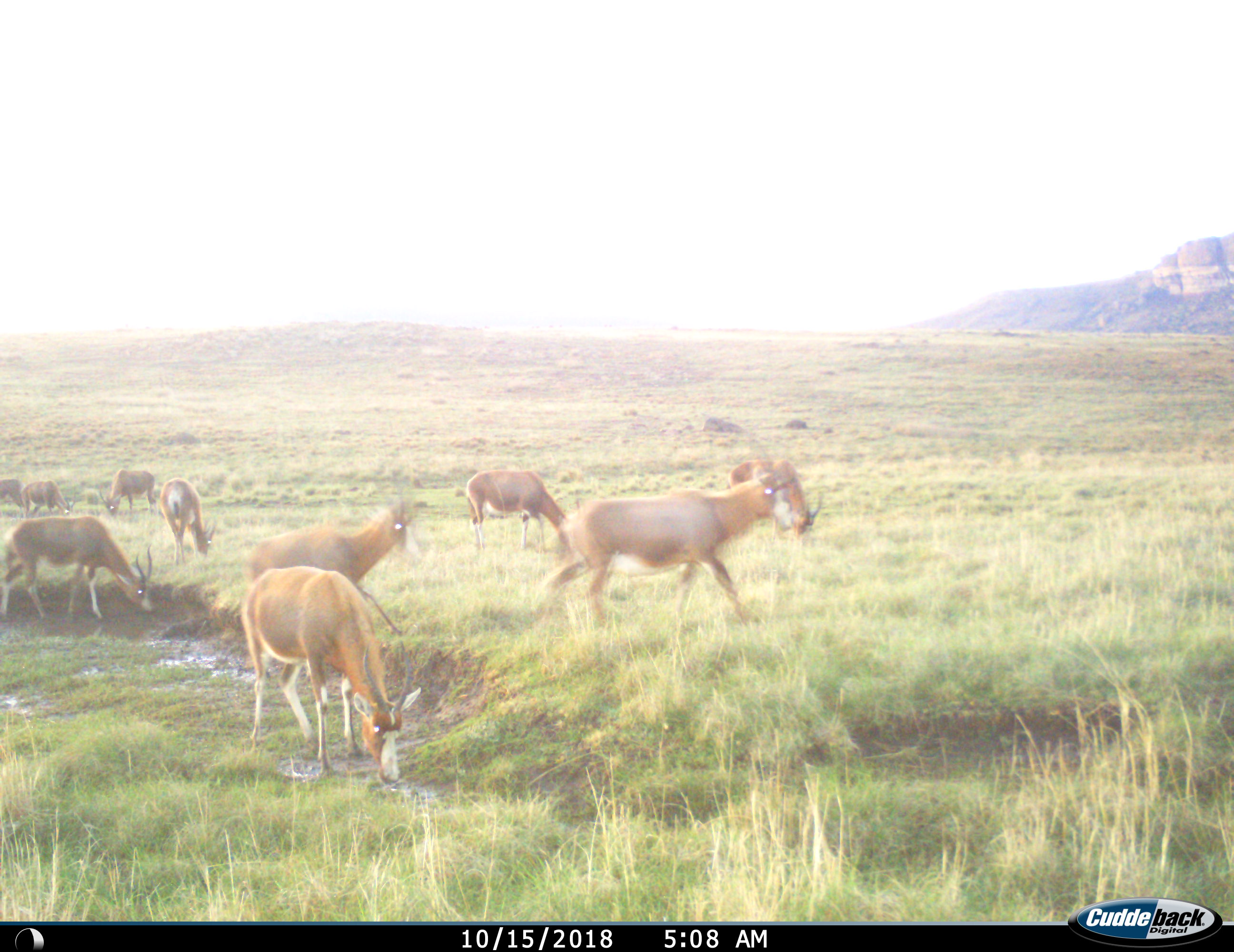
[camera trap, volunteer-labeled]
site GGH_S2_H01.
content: unidentified animal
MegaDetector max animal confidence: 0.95